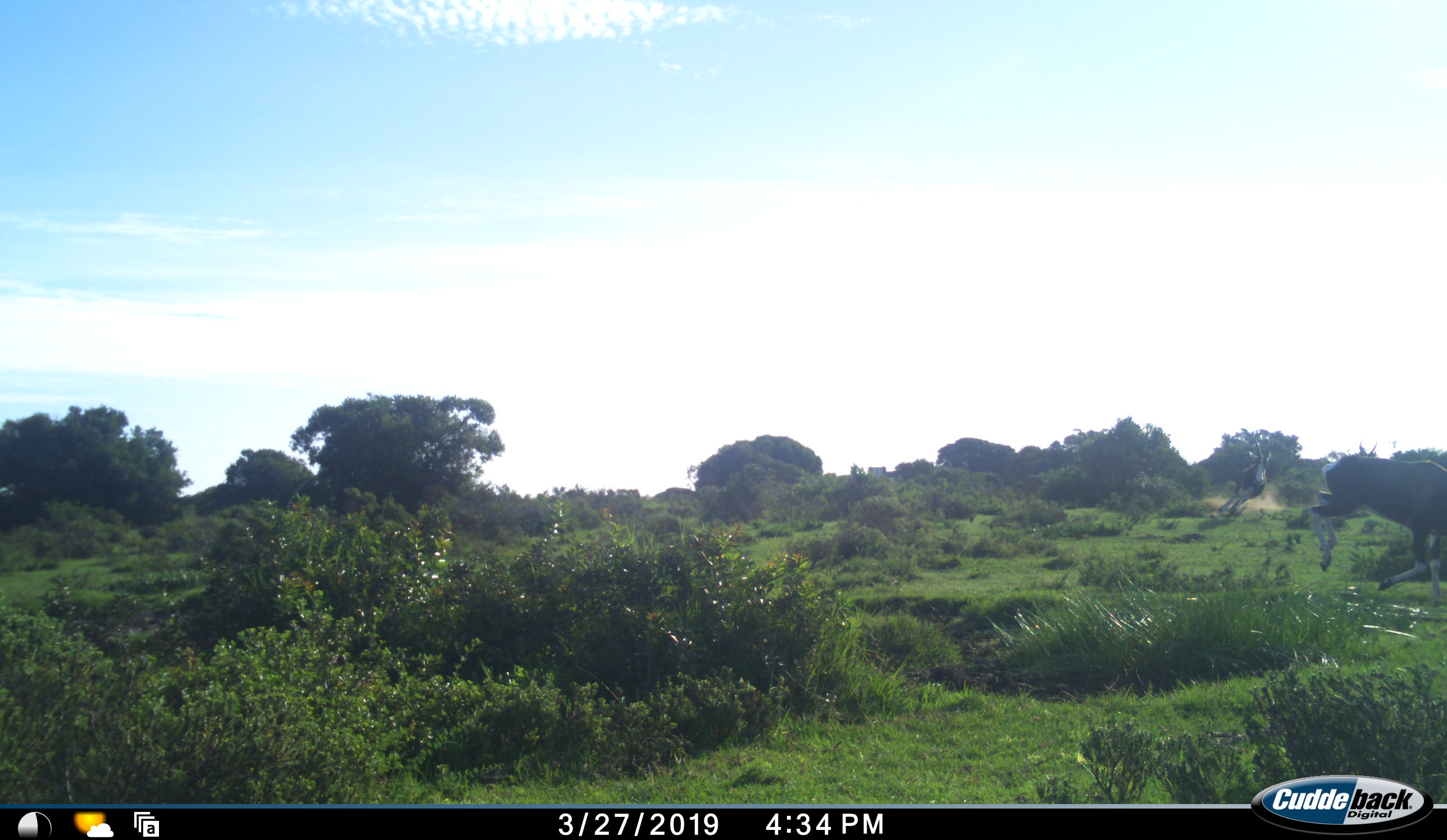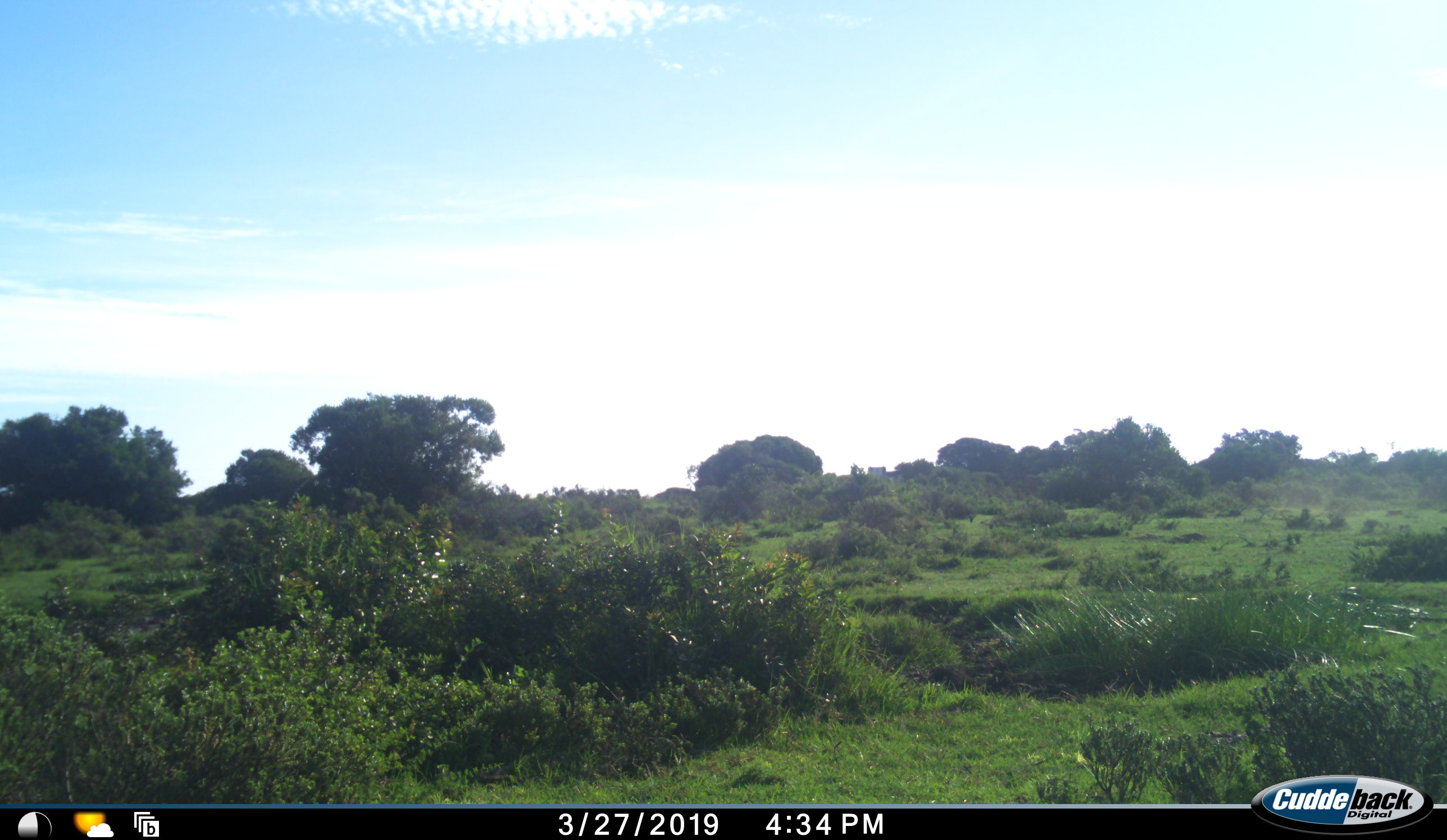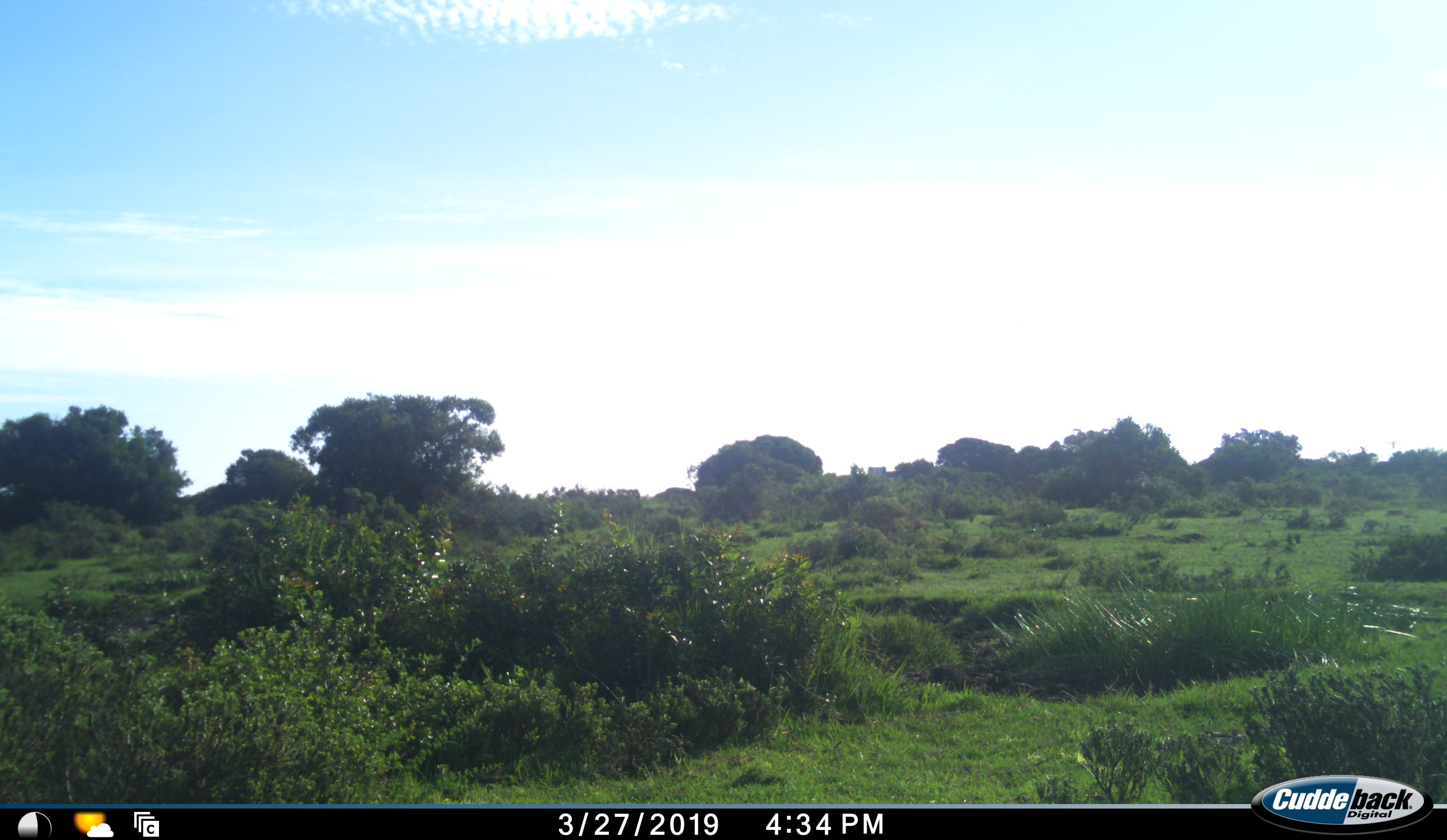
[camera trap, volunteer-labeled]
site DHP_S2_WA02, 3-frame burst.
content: unidentified animal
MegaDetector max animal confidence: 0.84